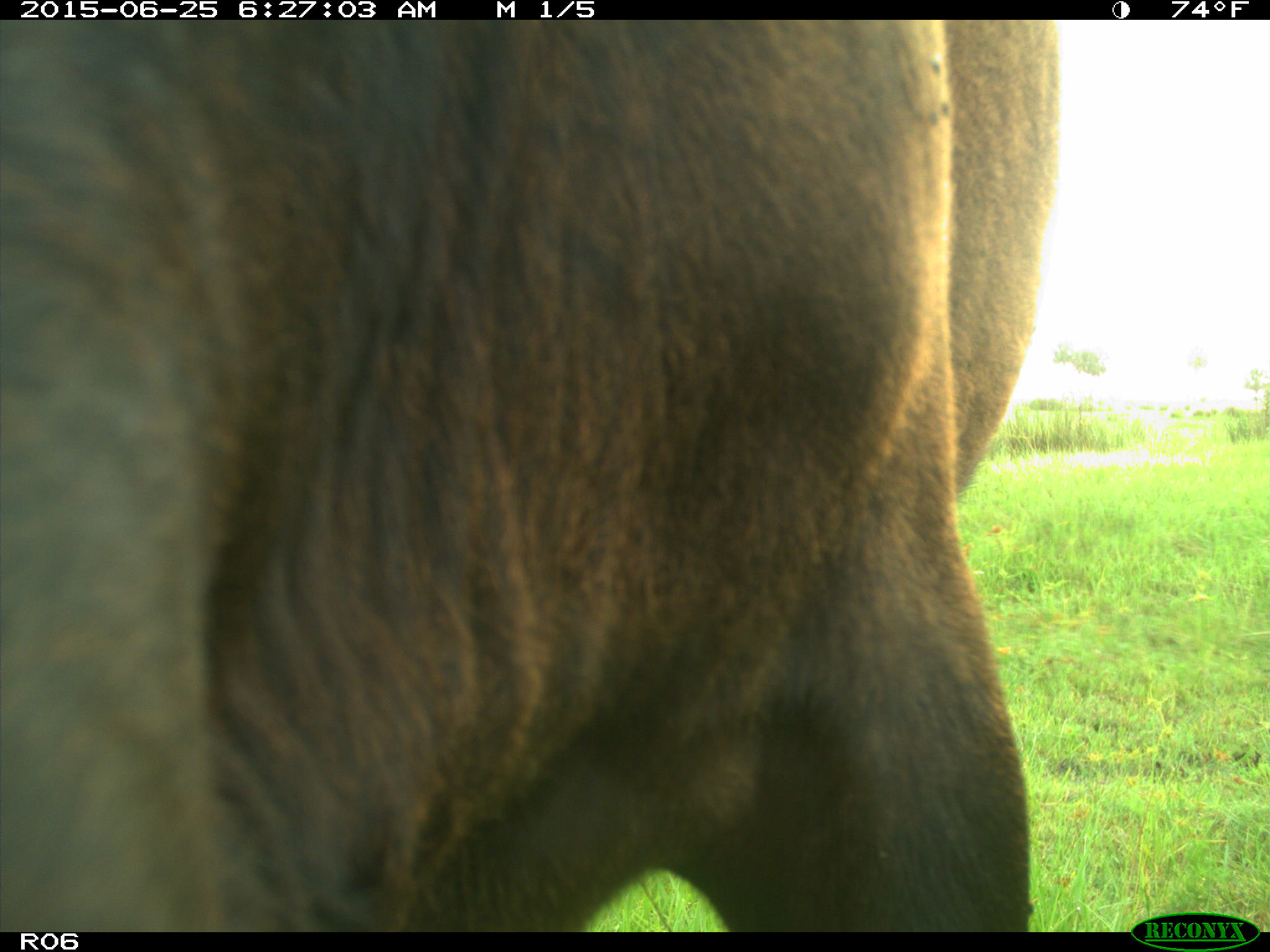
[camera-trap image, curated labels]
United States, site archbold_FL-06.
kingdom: Animalia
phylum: Chordata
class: Mammalia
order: Artiodactyla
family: Bovidae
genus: Bos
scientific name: Bos taurus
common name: domestic cow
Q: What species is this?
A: Bos taurus (domestic cow).